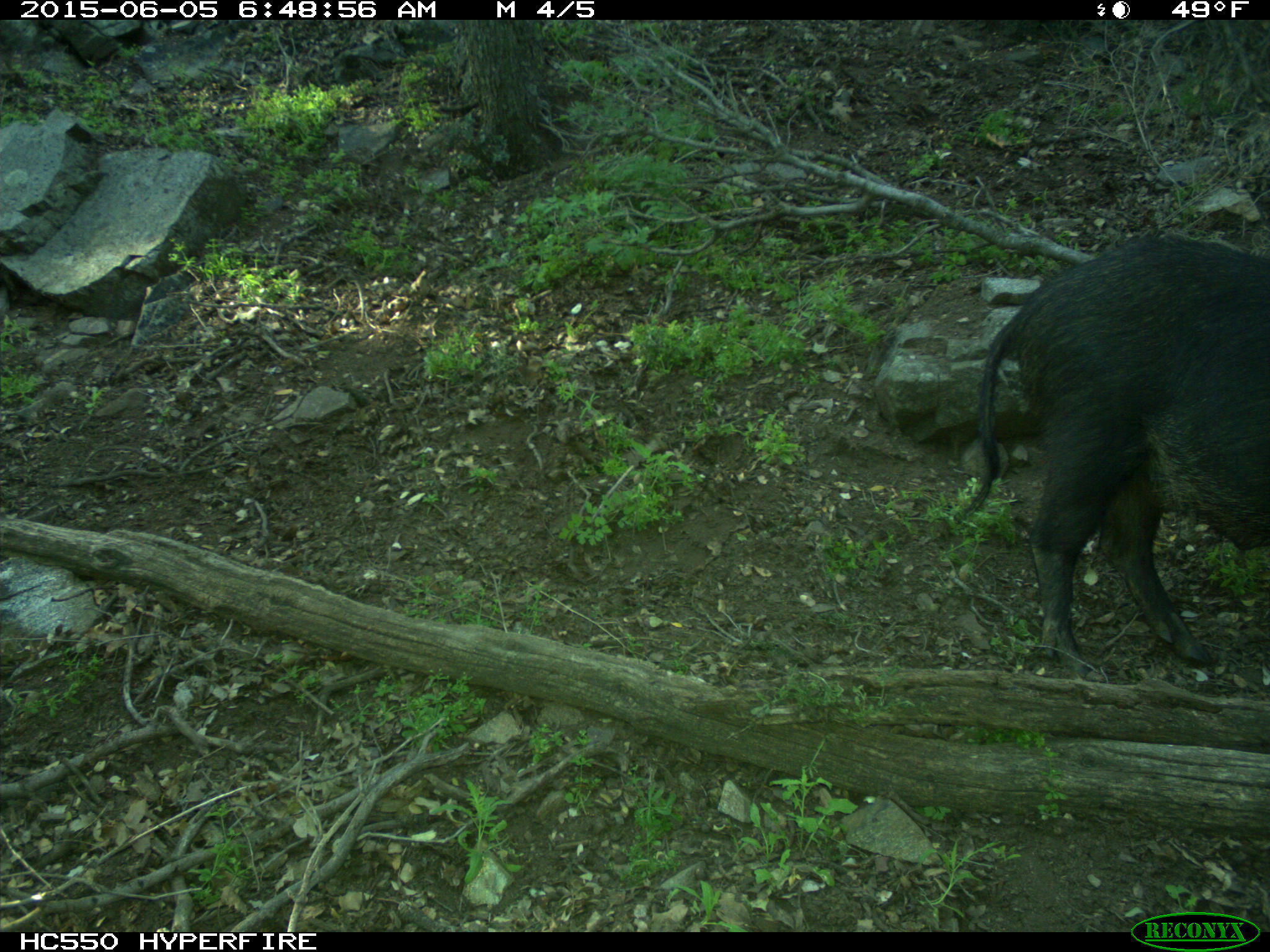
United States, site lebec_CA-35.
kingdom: Animalia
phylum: Chordata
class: Mammalia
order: Artiodactyla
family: Suidae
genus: Sus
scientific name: Sus scrofa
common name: wild boar